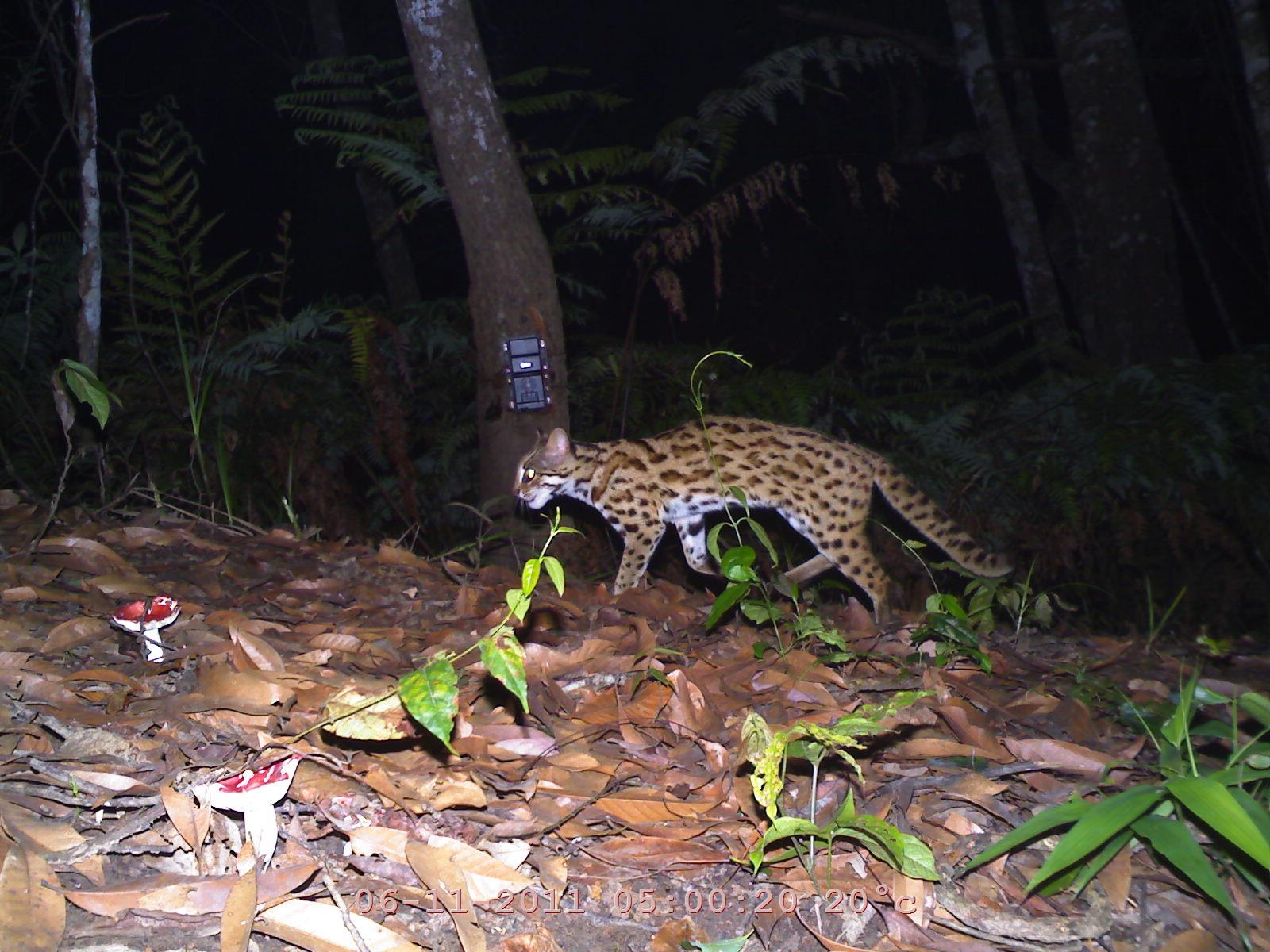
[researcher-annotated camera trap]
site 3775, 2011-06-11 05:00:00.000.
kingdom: Animalia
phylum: Chordata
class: Mammalia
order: Carnivora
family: Felidae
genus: Prionailurus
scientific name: Prionailurus bengalensis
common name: mainland leopard cat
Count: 1.